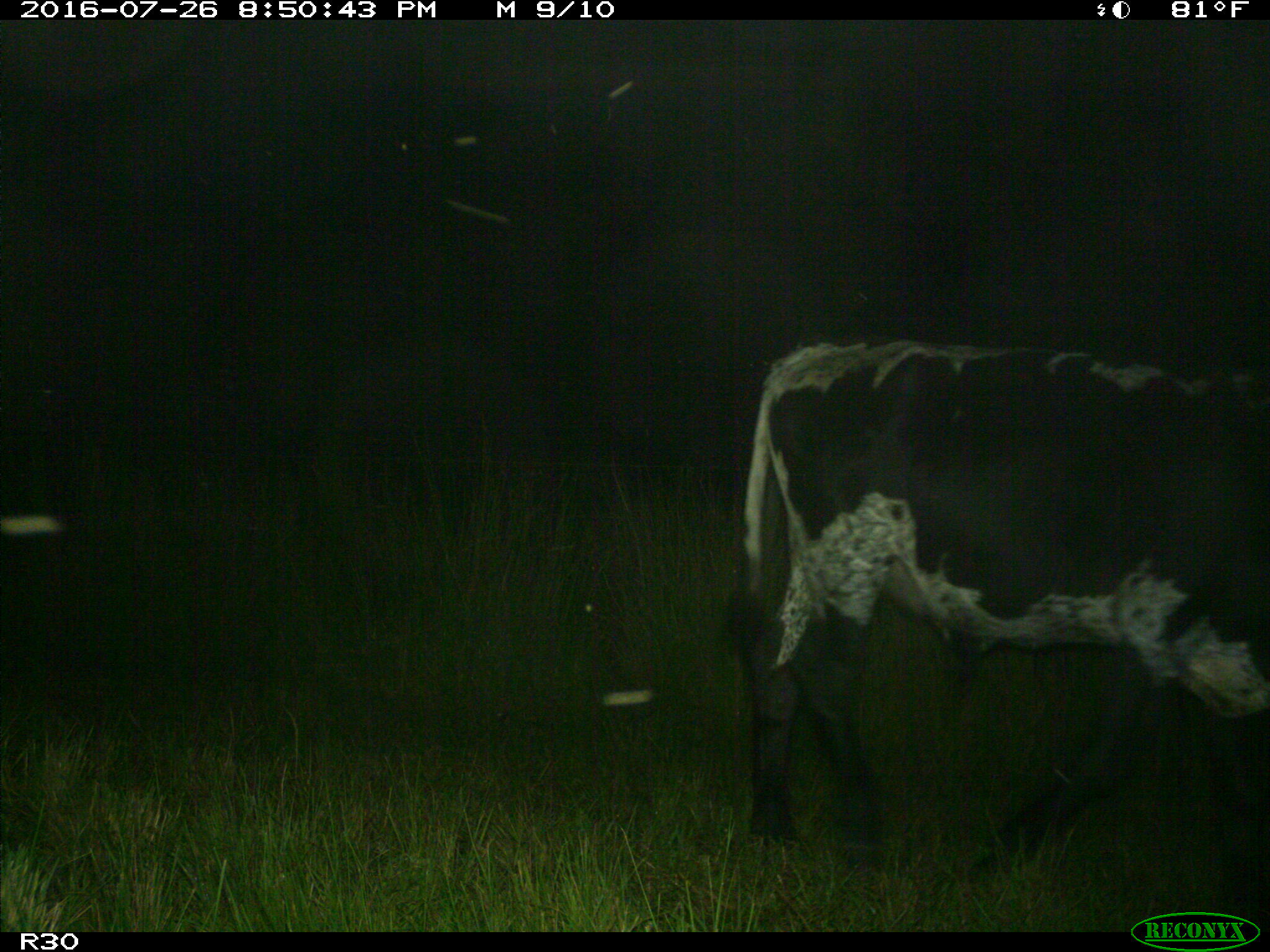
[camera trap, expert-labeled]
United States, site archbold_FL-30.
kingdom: Animalia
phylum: Chordata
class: Mammalia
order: Artiodactyla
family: Bovidae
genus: Bos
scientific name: Bos taurus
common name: domestic cow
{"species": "Bos taurus (domestic cow)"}